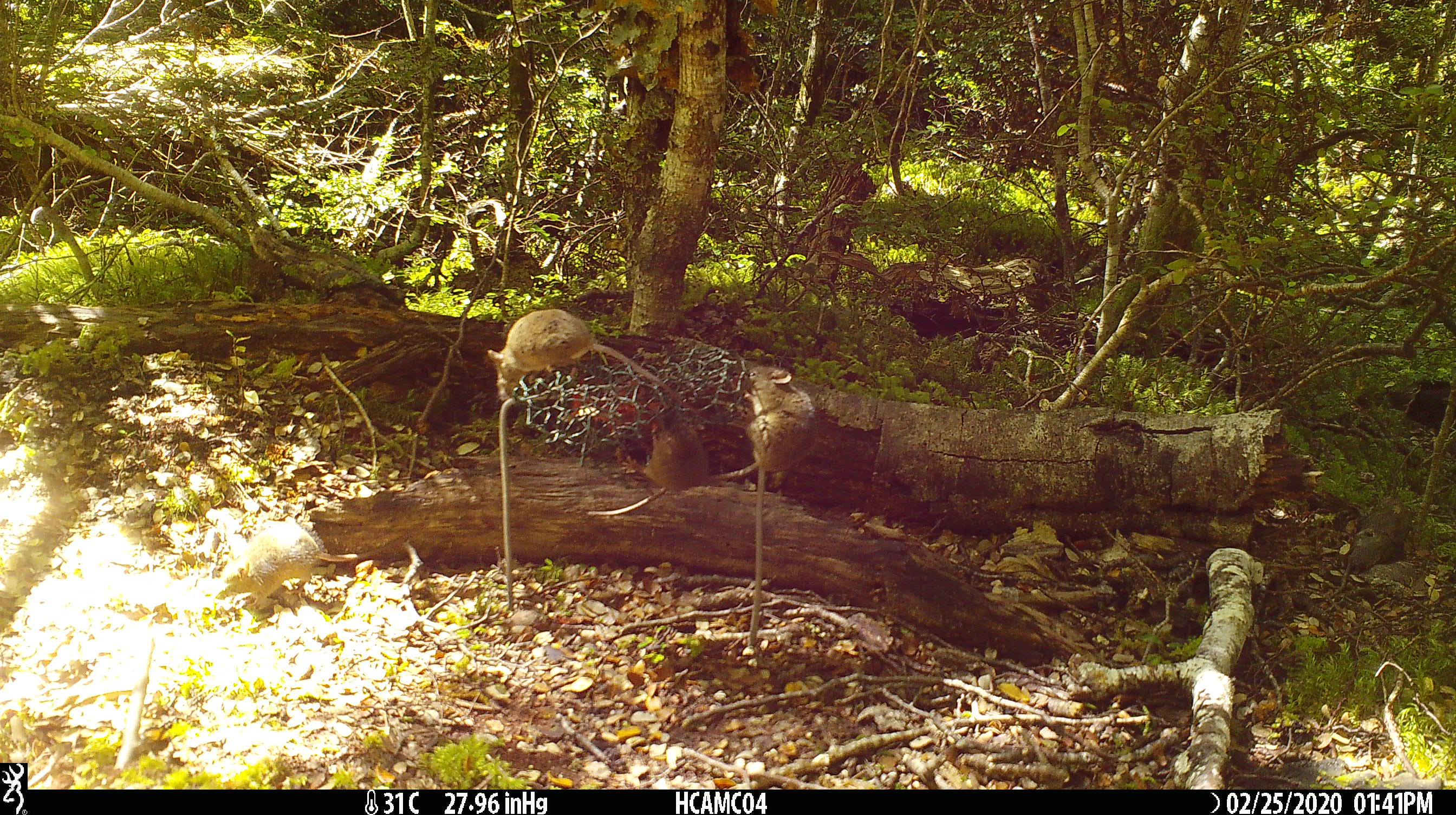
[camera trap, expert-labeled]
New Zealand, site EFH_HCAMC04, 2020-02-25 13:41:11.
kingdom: Animalia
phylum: Chordata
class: Mammalia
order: Rodentia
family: Muridae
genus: Mus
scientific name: Mus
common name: mouse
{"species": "mouse (Mus)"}